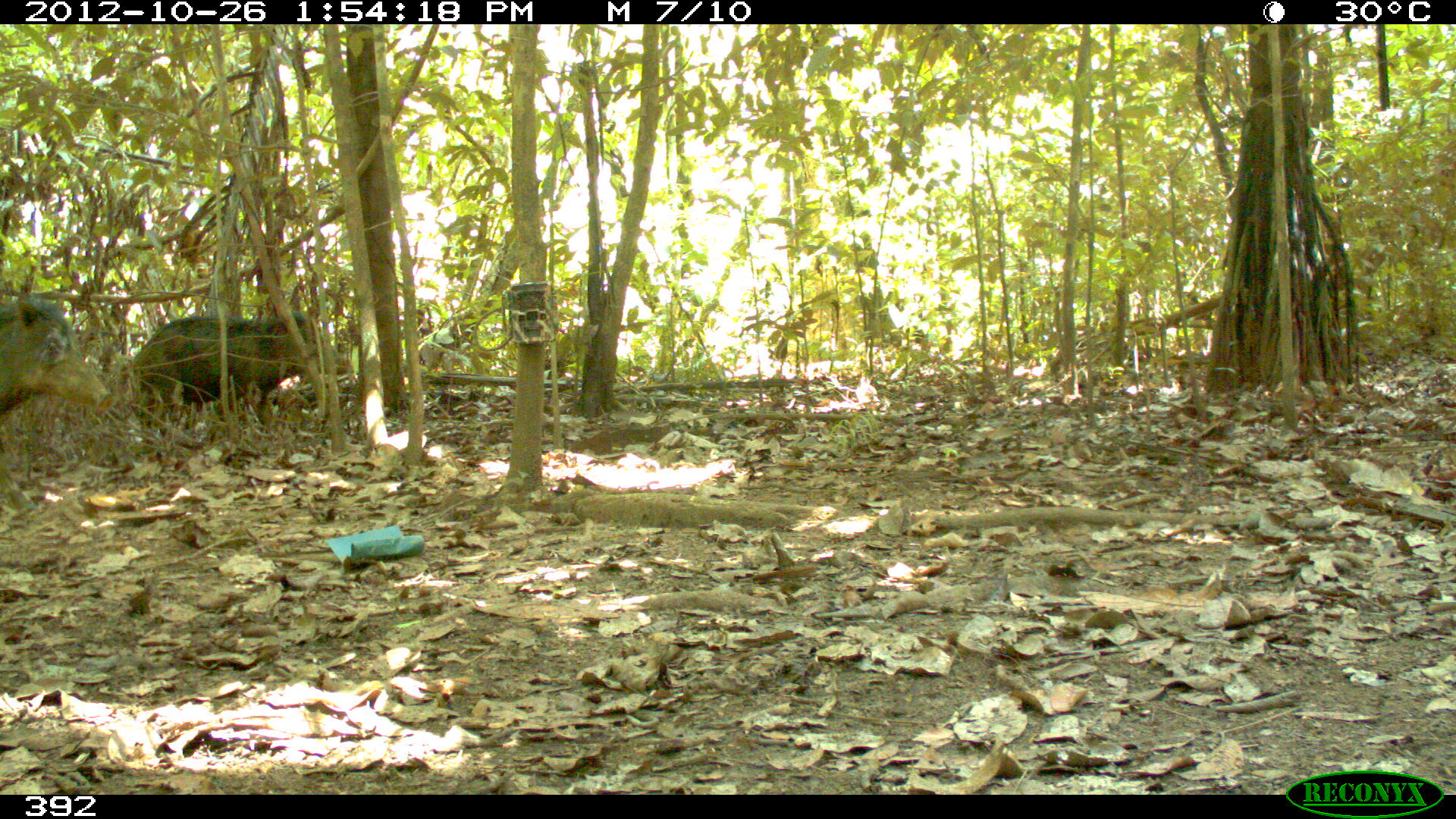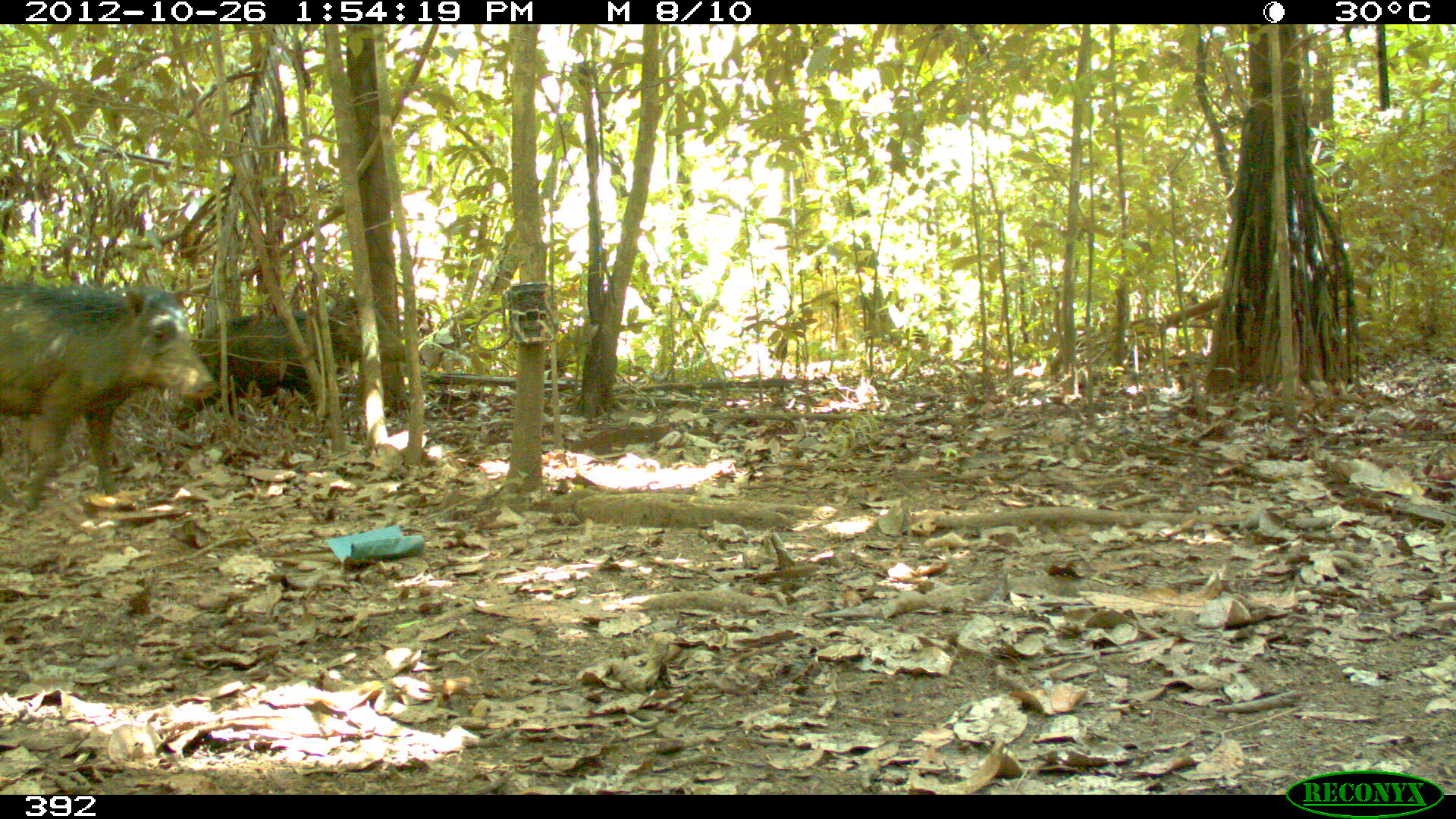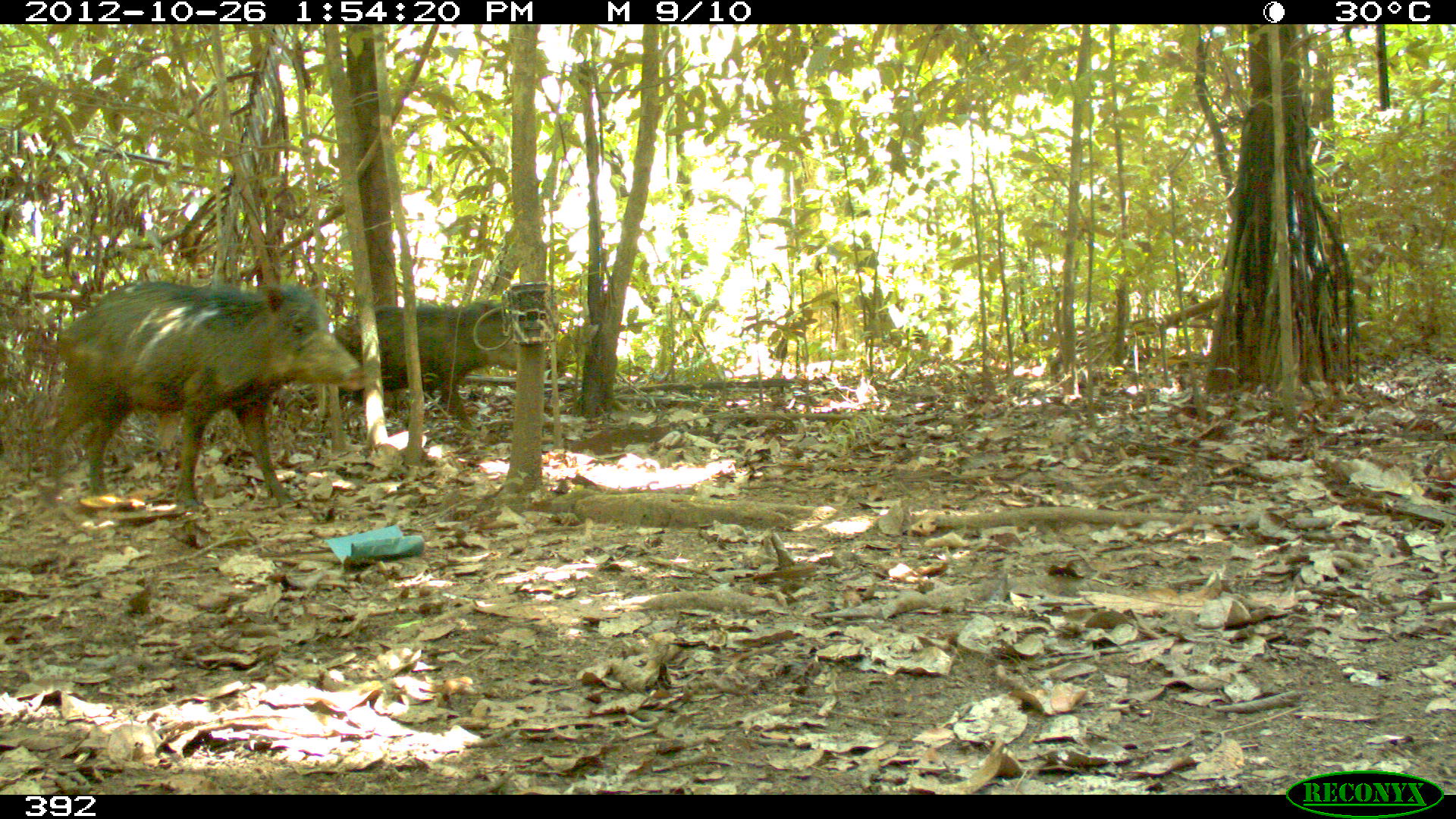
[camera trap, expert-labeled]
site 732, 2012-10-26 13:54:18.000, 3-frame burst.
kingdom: Animalia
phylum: Chordata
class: Mammalia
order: Artiodactyla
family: Tayassuidae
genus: Tayassu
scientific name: Tayassu pecari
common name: white-lipped peccary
Tayassu pecari (white-lipped peccary).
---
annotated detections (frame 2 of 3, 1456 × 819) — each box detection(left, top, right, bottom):
tayassu pecari: detection(0, 277, 217, 514); detection(169, 292, 406, 434)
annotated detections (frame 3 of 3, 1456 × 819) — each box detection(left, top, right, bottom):
tayassu pecari: detection(43, 280, 365, 513); detection(320, 298, 551, 452)